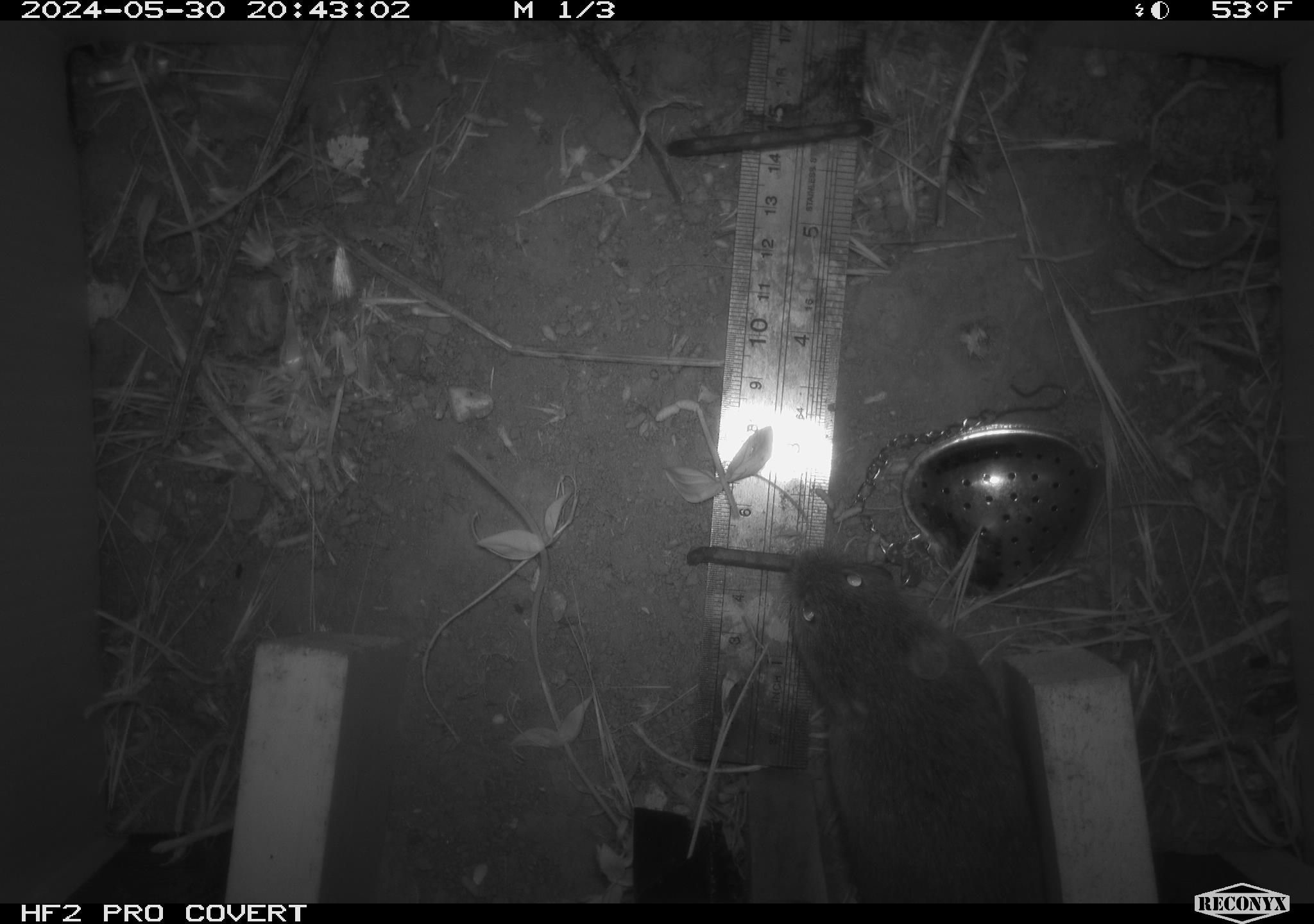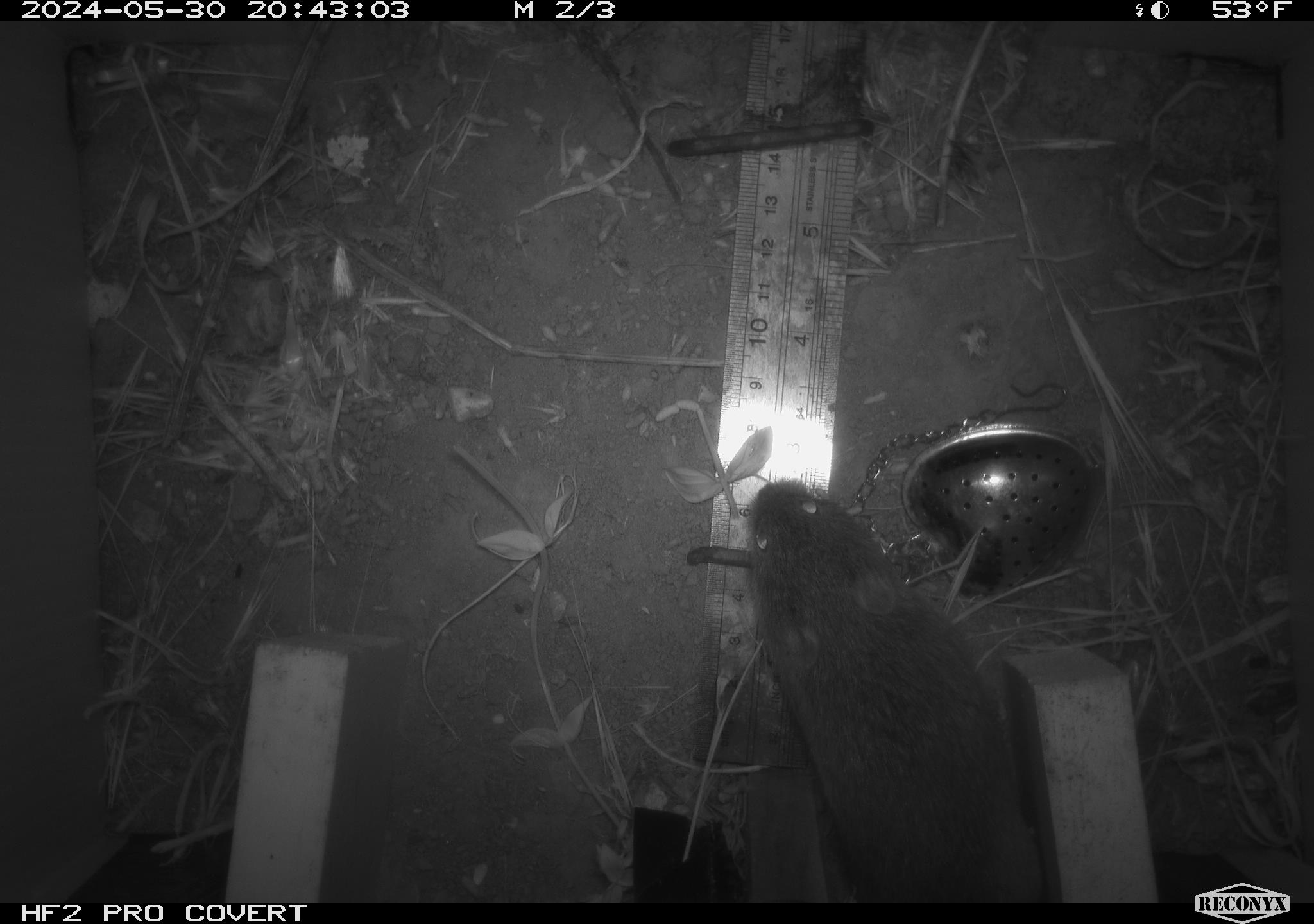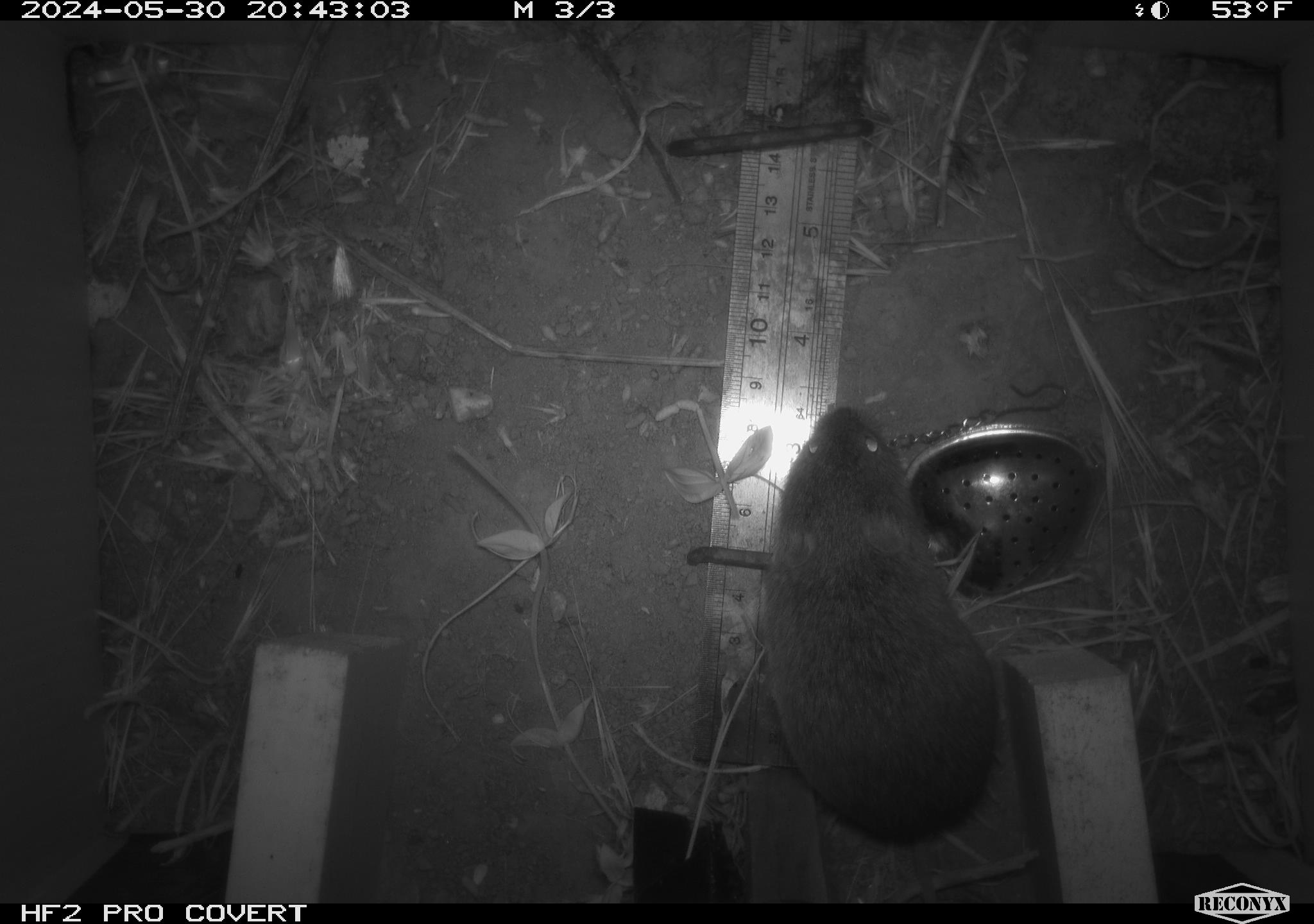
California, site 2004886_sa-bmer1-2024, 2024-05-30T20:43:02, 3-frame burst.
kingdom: Animalia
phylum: Chordata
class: Mammalia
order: Rodentia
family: Cricetidae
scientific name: Arvicolinae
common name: voles, lemmings, and muskrats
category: arvicolinae subfamily